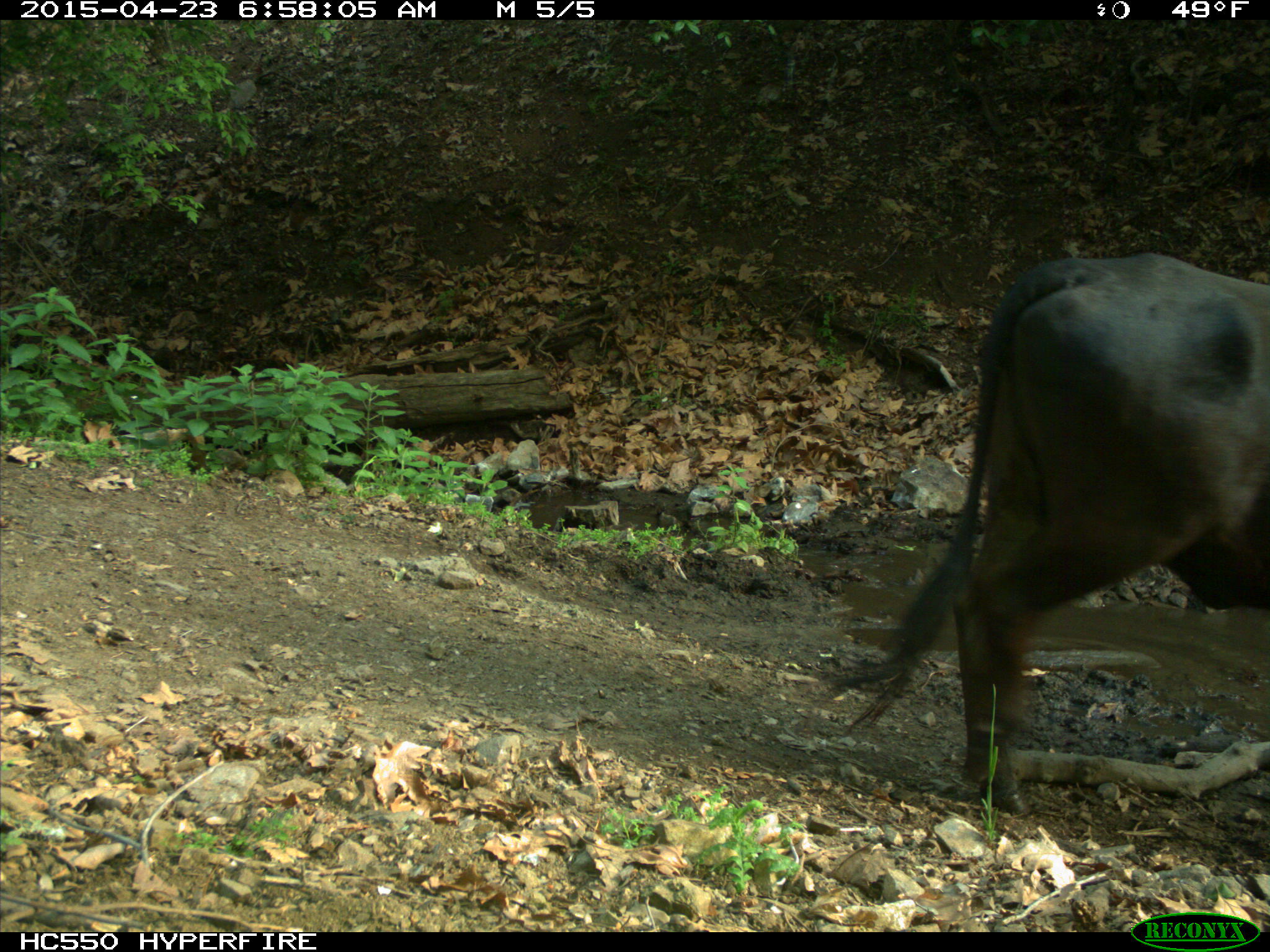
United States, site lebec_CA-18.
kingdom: Animalia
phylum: Chordata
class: Mammalia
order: Artiodactyla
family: Bovidae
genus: Bos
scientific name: Bos taurus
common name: domestic cow